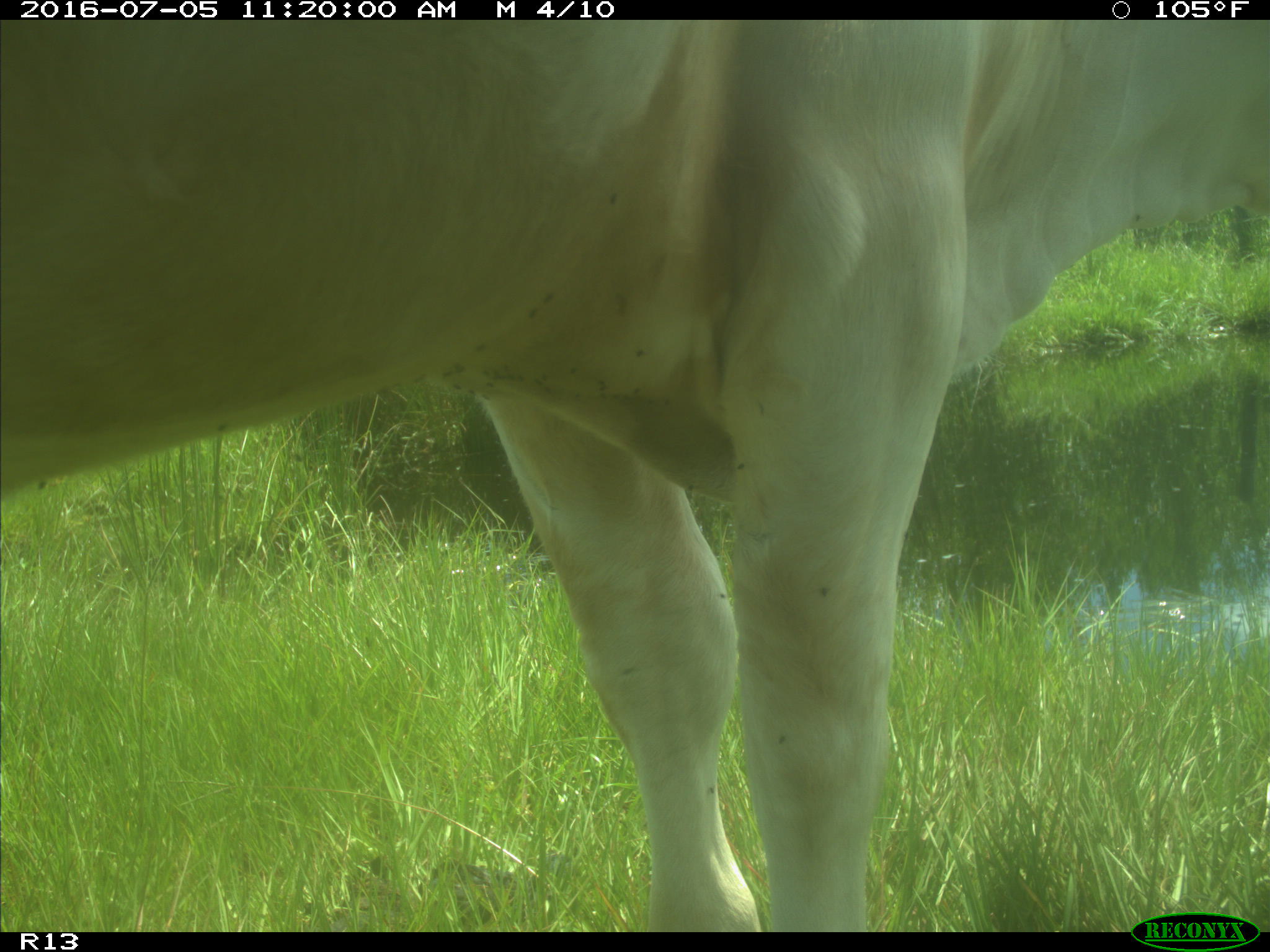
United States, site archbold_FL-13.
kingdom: Animalia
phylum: Chordata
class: Mammalia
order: Artiodactyla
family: Bovidae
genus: Bos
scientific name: Bos taurus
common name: domestic cow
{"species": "Bos taurus (domestic cow)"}